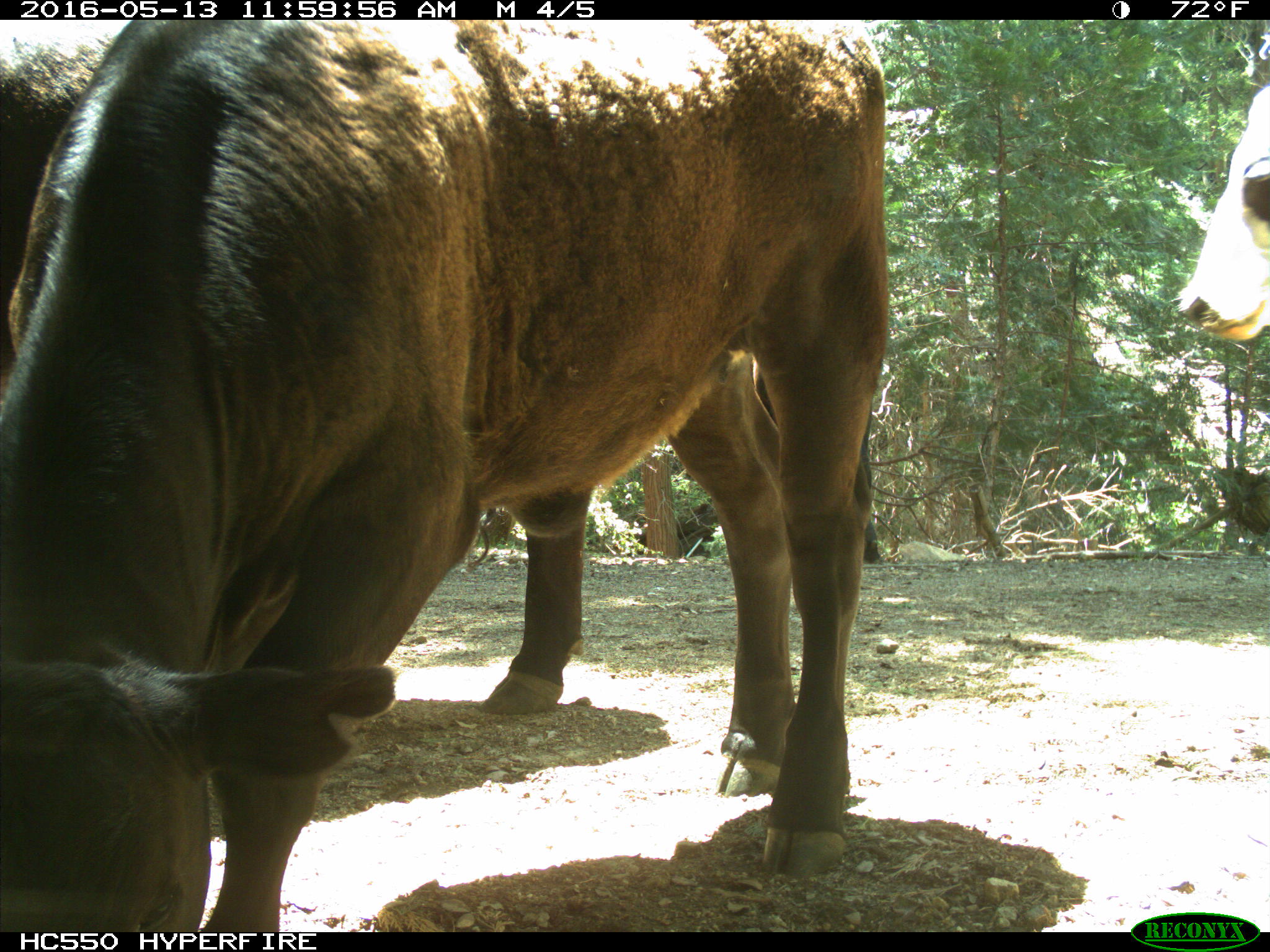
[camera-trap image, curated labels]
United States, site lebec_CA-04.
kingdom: Animalia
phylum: Chordata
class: Mammalia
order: Artiodactyla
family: Bovidae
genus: Bos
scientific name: Bos taurus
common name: domestic cow